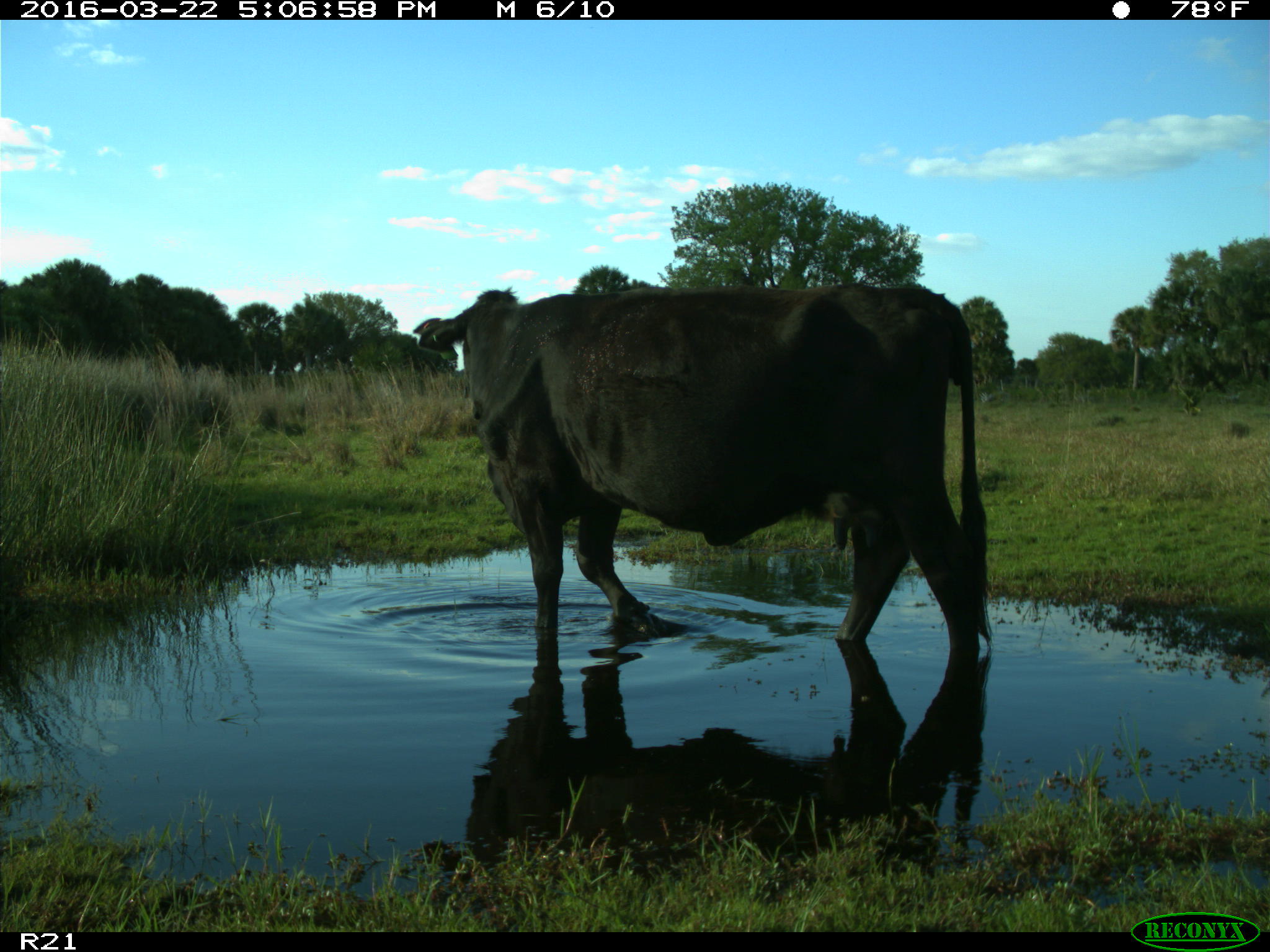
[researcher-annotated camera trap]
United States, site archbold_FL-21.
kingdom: Animalia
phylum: Chordata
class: Mammalia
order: Artiodactyla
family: Bovidae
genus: Bos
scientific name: Bos taurus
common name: domestic cow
Bos taurus (domestic cow).